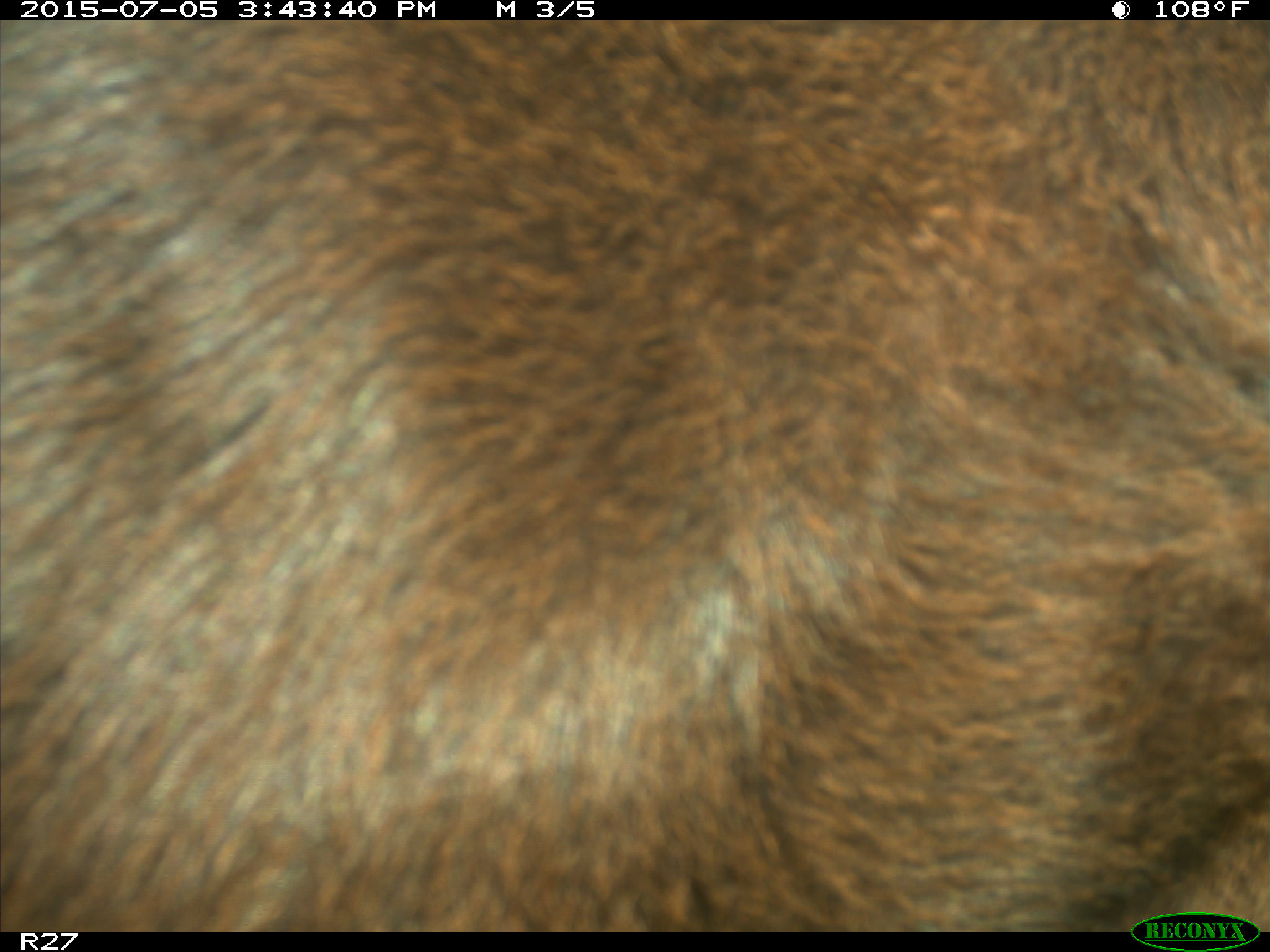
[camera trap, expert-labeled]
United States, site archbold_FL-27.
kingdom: Animalia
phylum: Chordata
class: Mammalia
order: Artiodactyla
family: Bovidae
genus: Bos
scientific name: Bos taurus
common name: domestic cow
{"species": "Bos taurus (domestic cow)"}